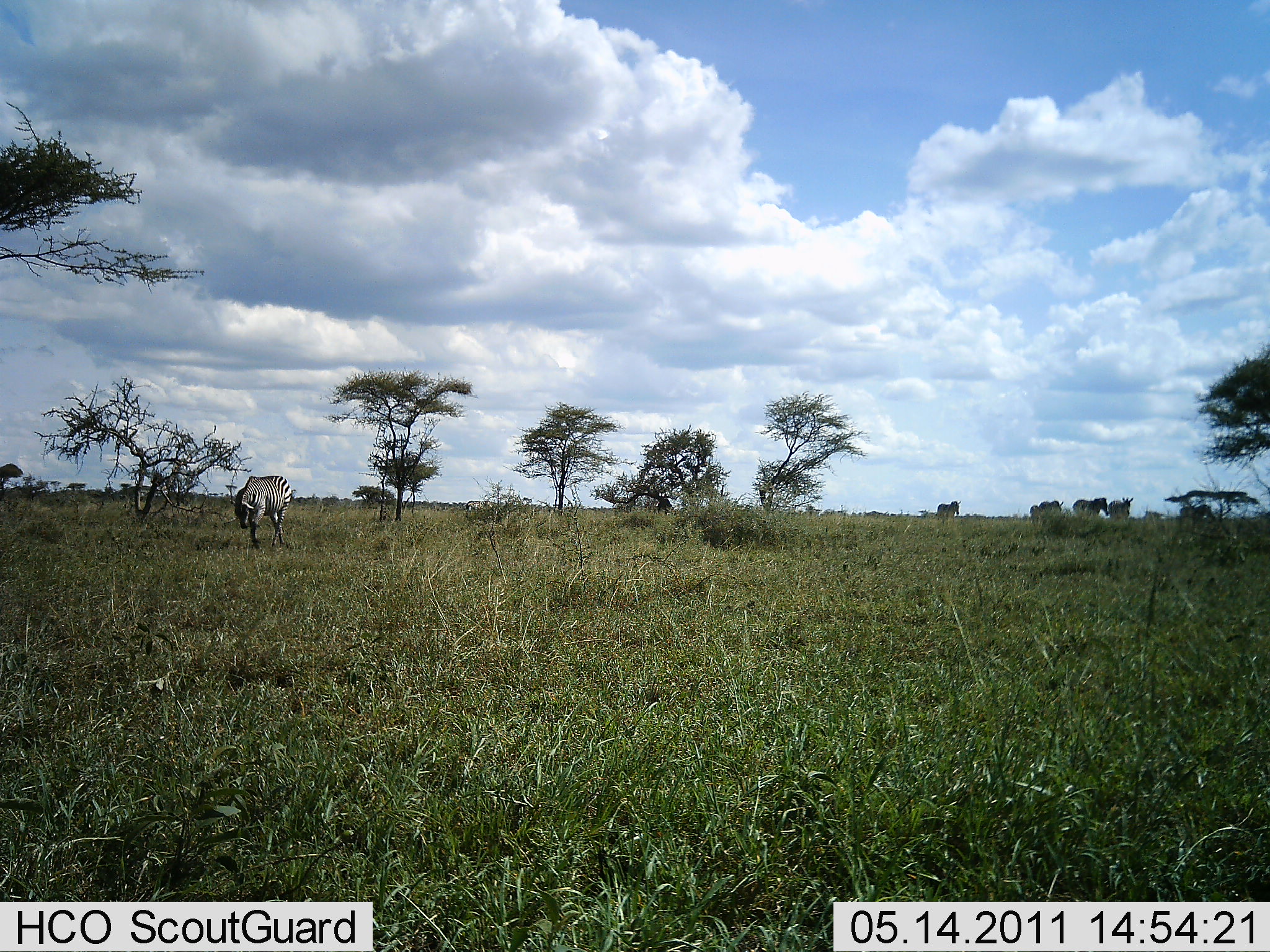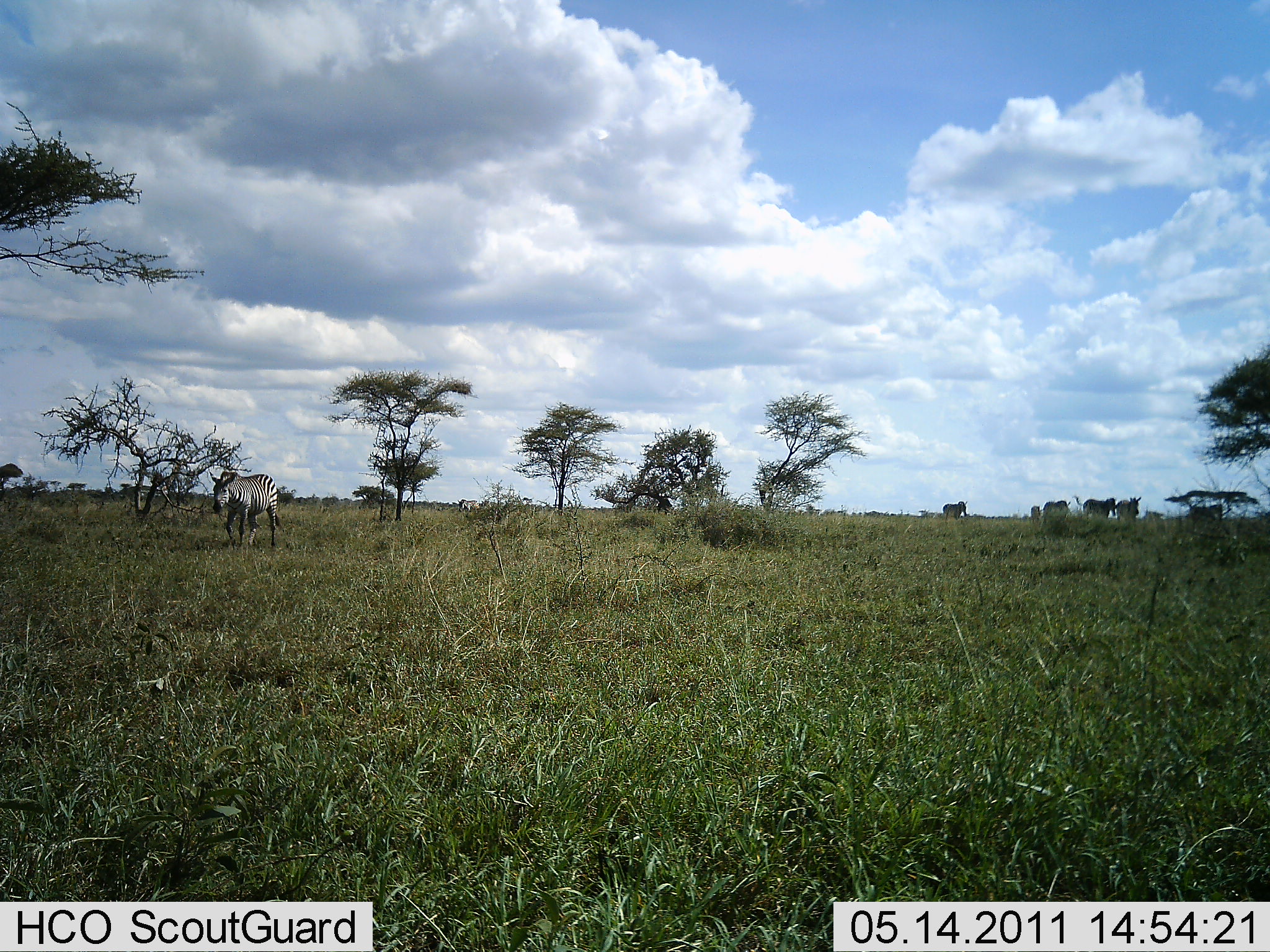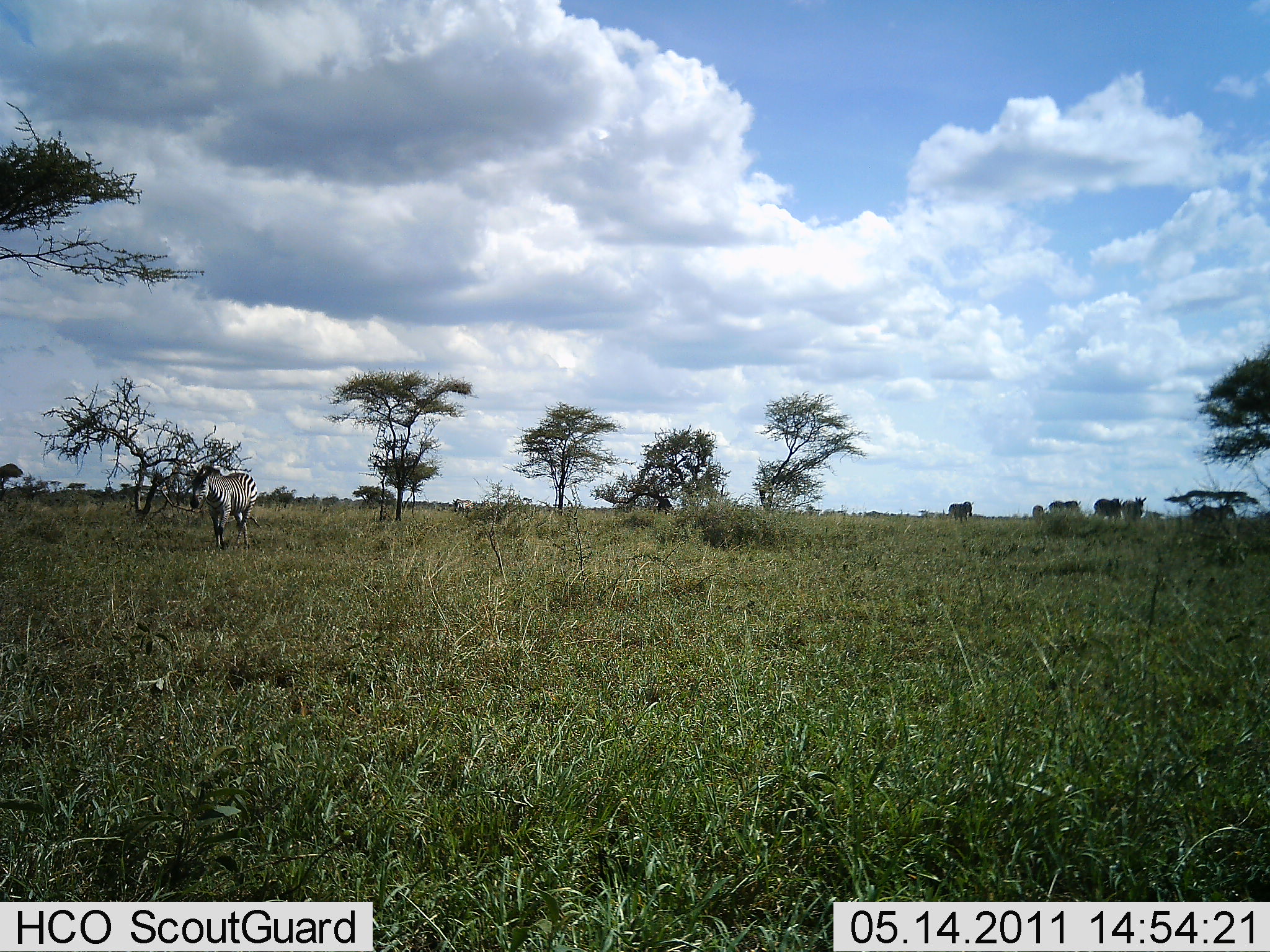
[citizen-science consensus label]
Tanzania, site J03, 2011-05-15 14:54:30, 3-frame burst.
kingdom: Animalia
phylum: Chordata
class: Mammalia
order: Perissodactyla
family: Equidae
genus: Equus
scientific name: Equus quagga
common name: plains zebra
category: zebra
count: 5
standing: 13%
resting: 0%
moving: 73%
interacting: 0%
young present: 0%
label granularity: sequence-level